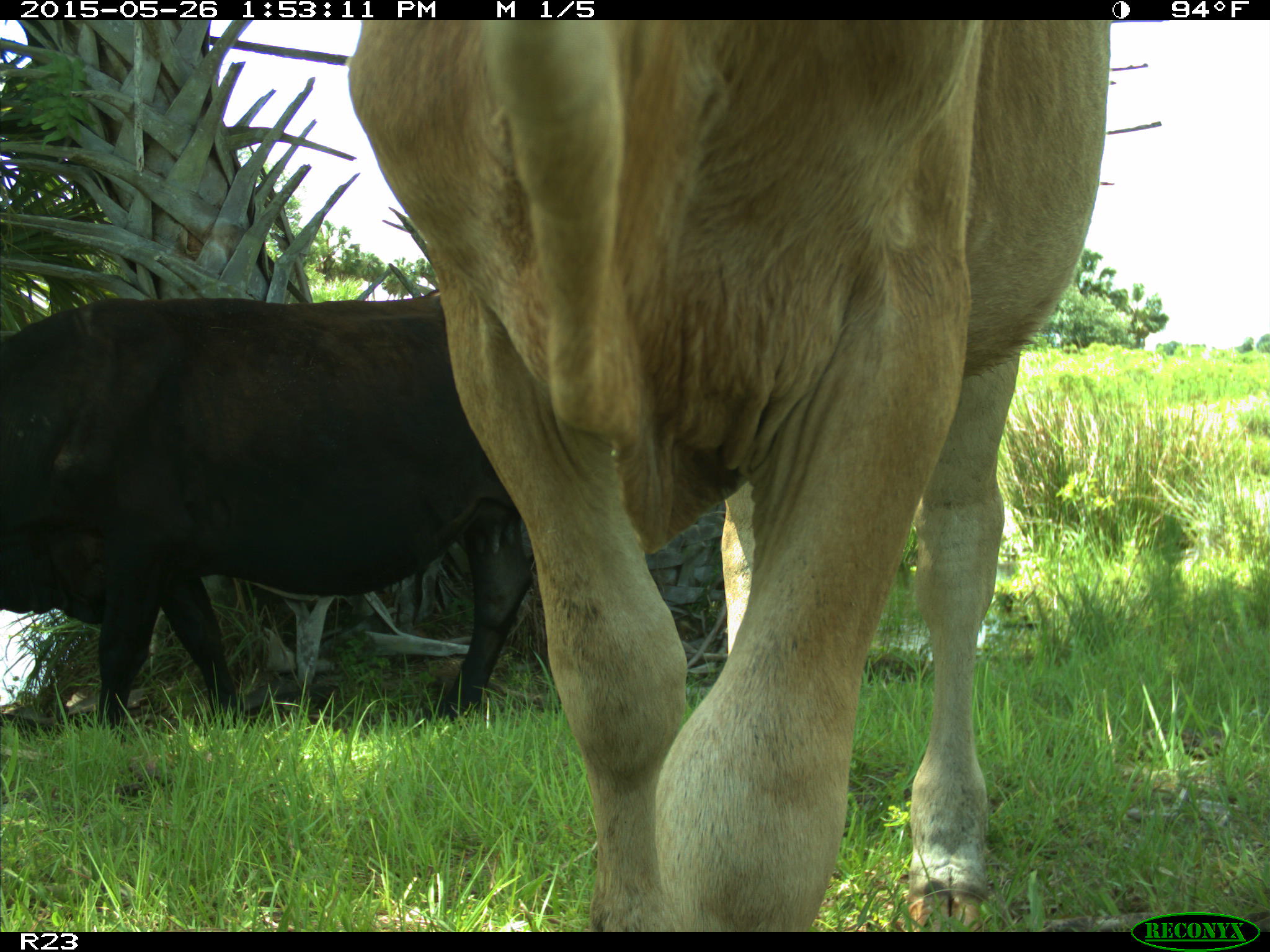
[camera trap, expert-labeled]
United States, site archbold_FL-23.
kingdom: Animalia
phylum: Chordata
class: Mammalia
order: Artiodactyla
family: Bovidae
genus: Bos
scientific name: Bos taurus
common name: domestic cow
Bos taurus (domestic cow).